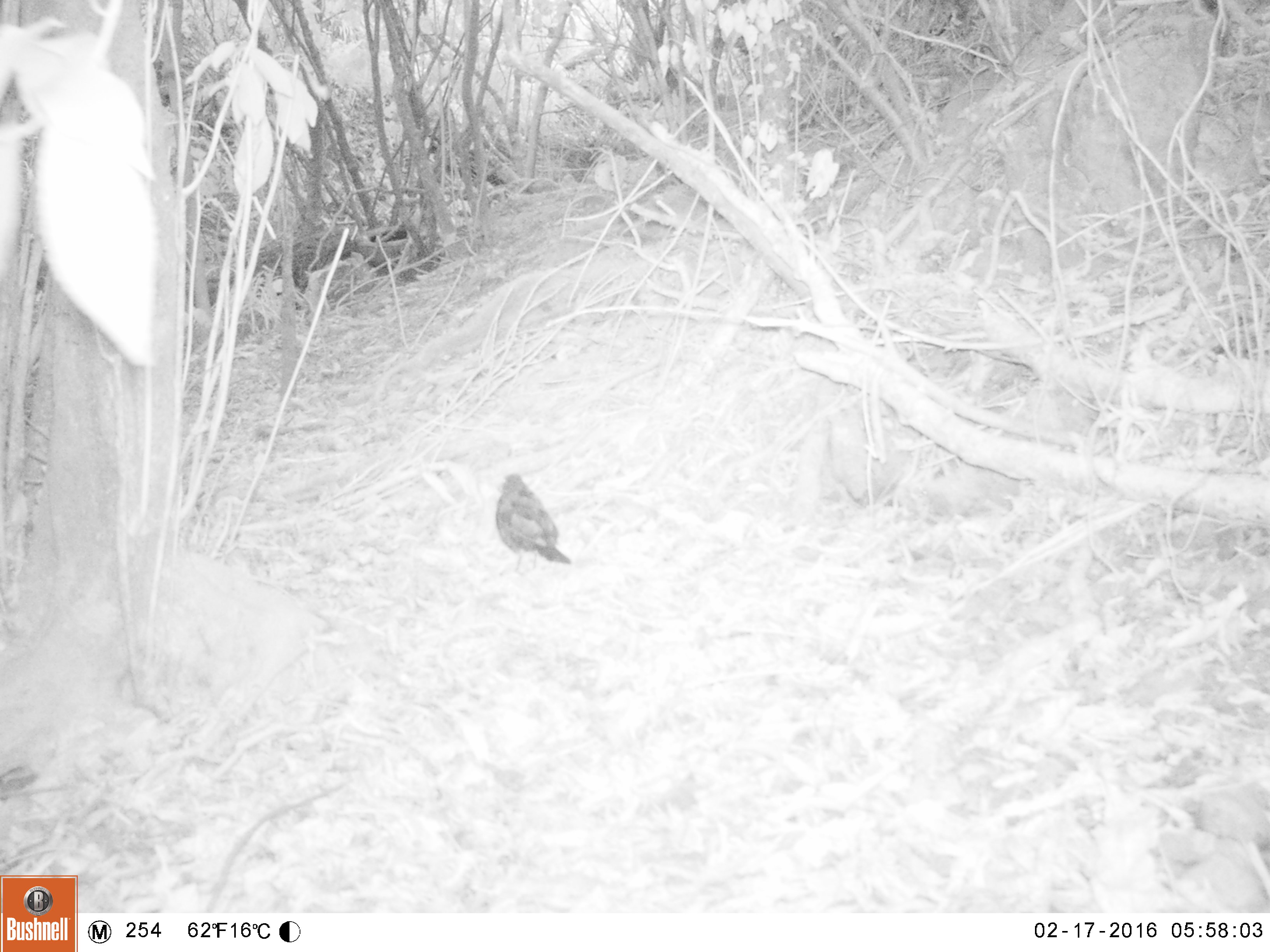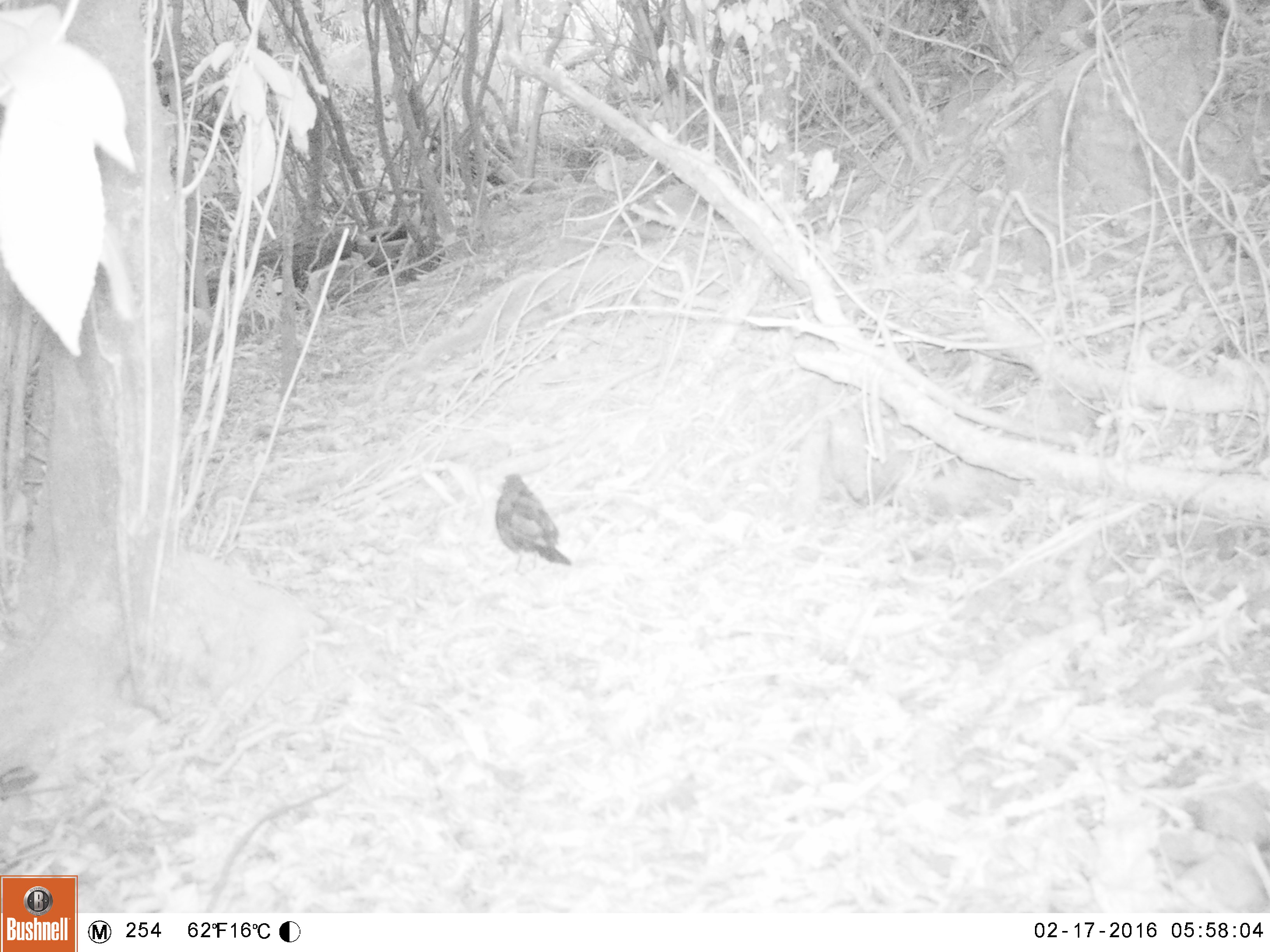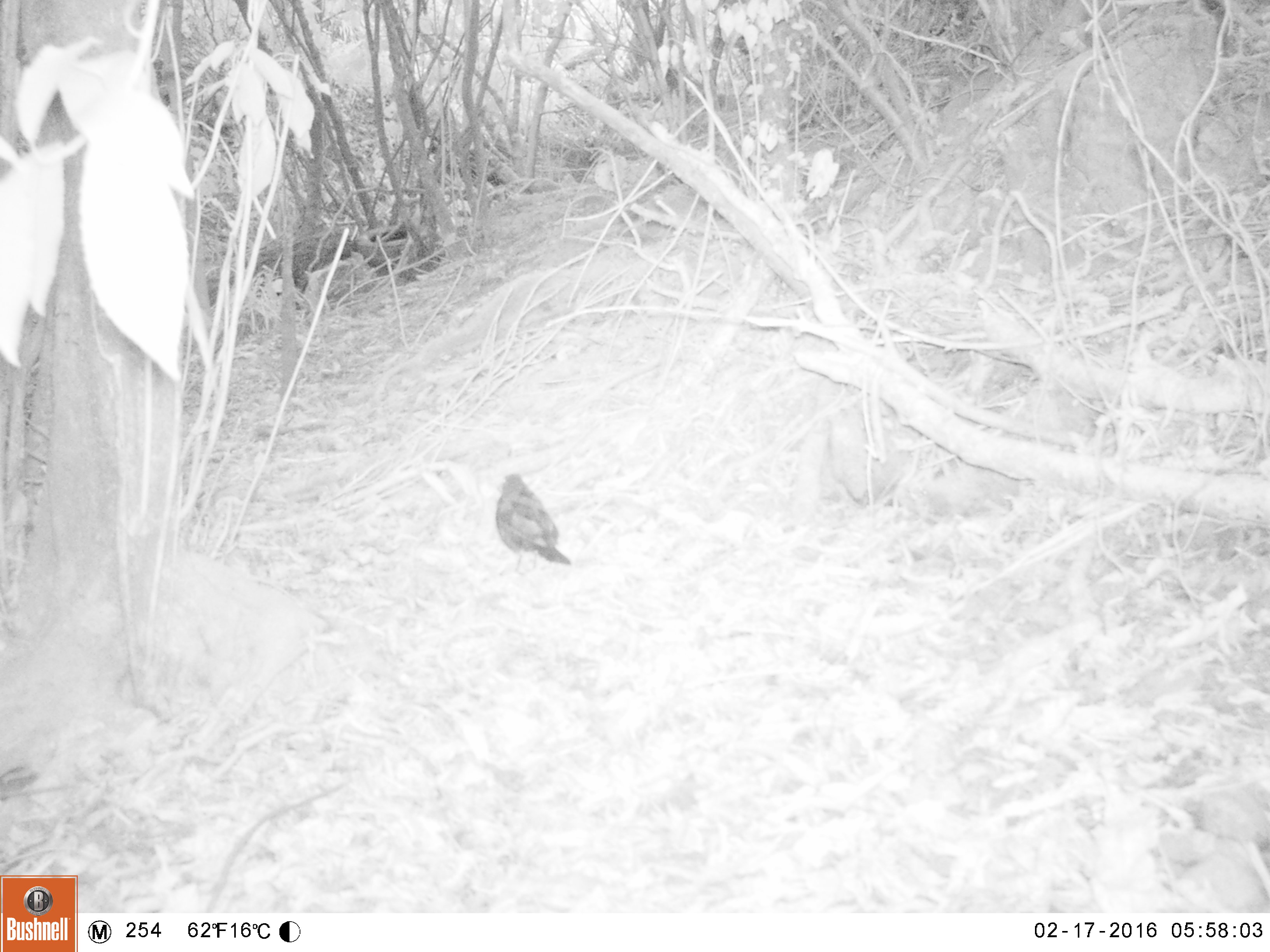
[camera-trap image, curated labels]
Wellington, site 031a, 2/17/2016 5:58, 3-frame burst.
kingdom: Animalia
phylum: Chordata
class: Aves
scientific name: Aves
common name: bird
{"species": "bird (Aves)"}